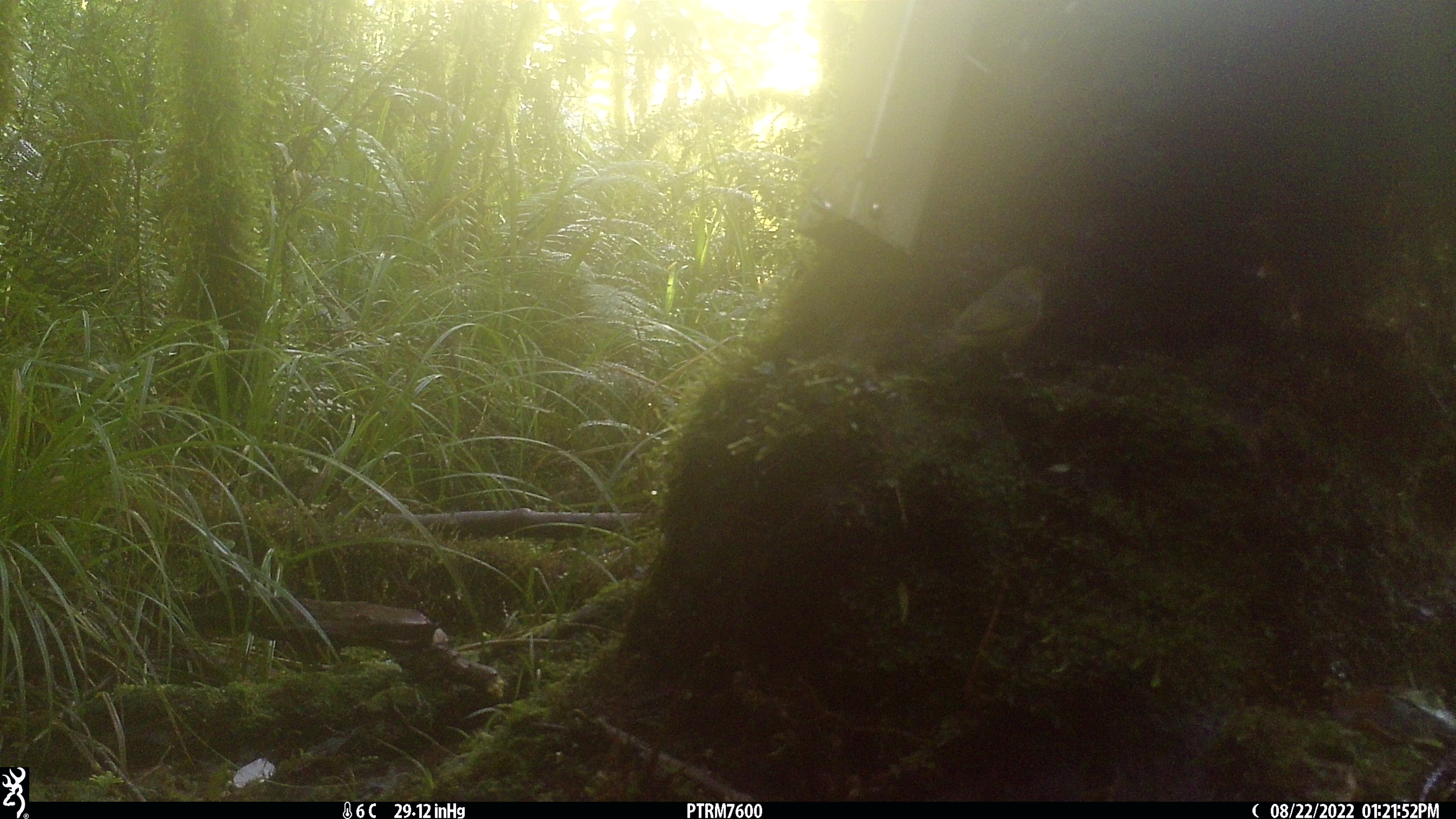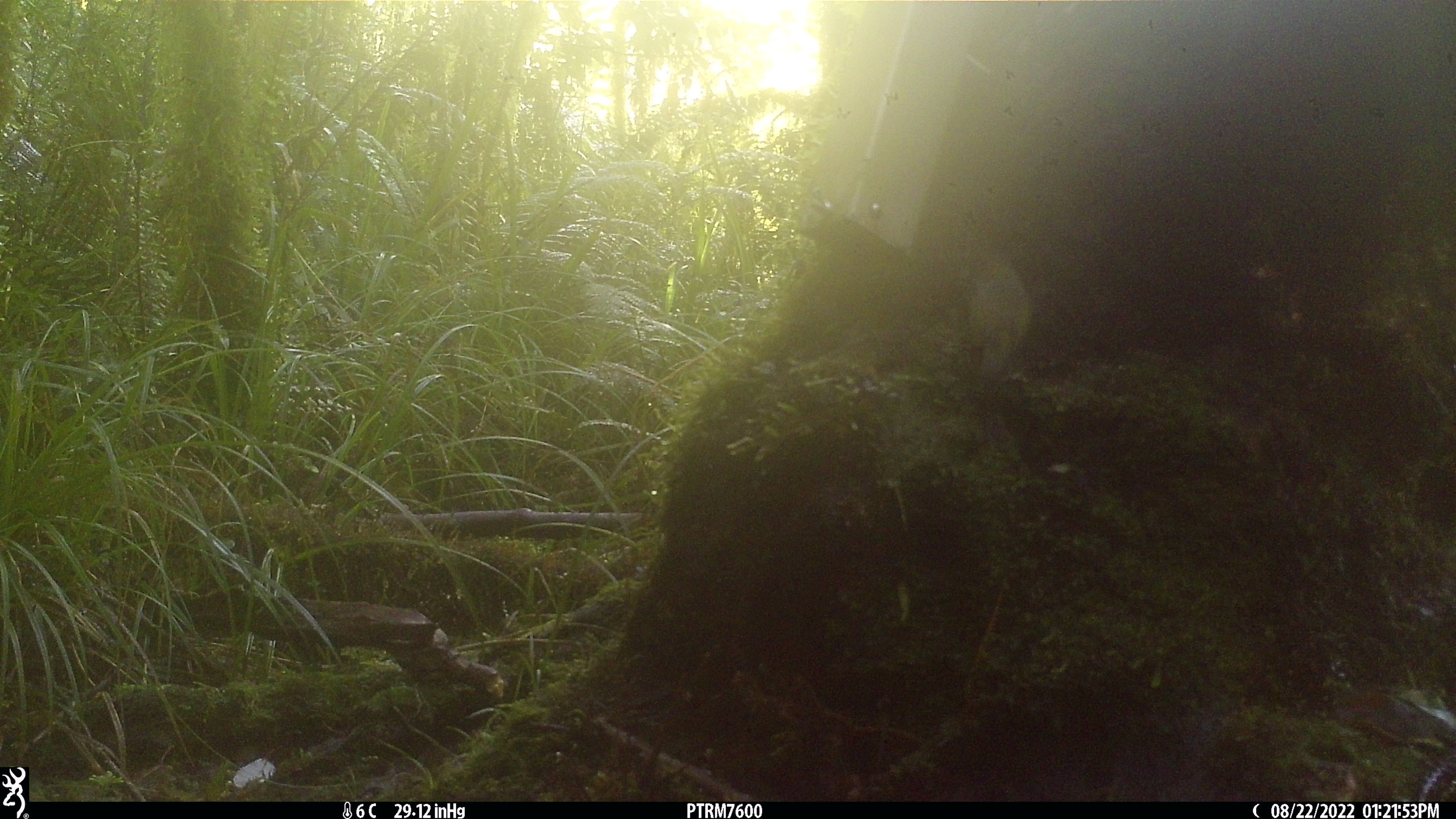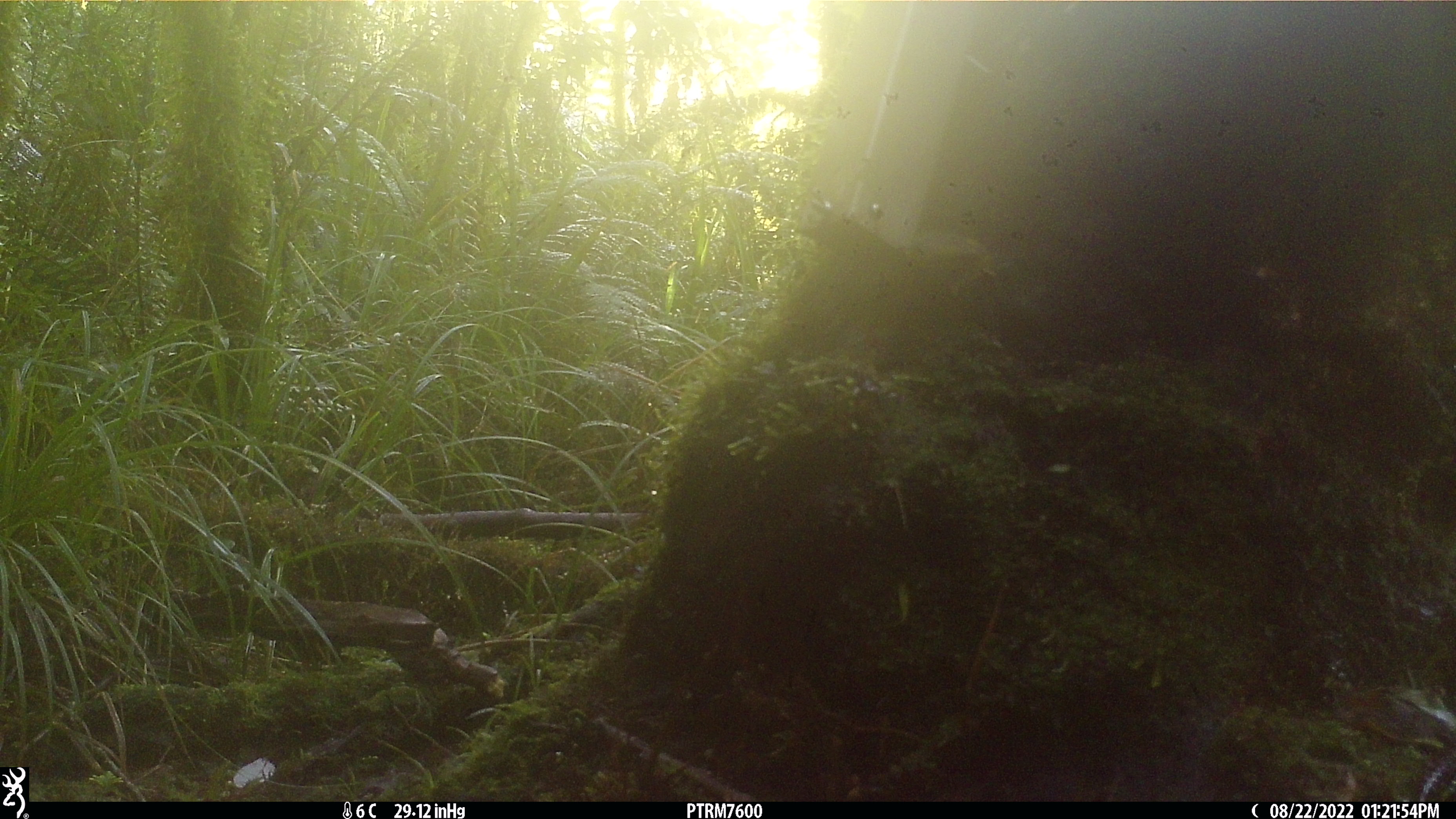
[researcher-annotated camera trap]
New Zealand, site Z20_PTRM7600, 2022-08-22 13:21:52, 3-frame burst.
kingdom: Animalia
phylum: Chordata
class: Aves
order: Passeriformes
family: Zosteropidae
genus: Zosterops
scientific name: Zosterops lateralis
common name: silvereye